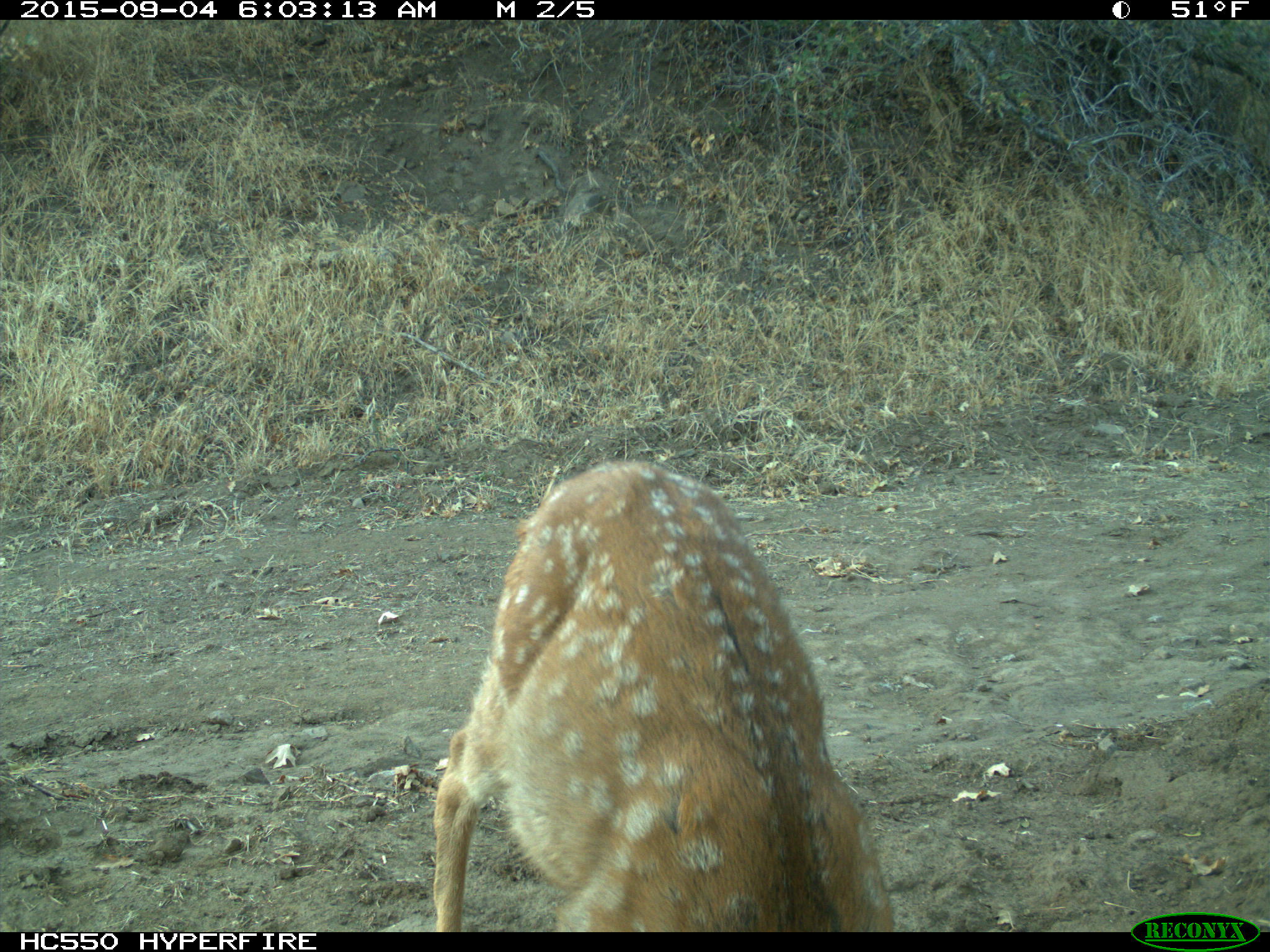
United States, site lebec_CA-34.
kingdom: Animalia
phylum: Chordata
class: Mammalia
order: Artiodactyla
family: Cervidae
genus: Odocoileus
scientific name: Odocoileus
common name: deer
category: unidentified deer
Unidentified deer (deer) (Odocoileus).